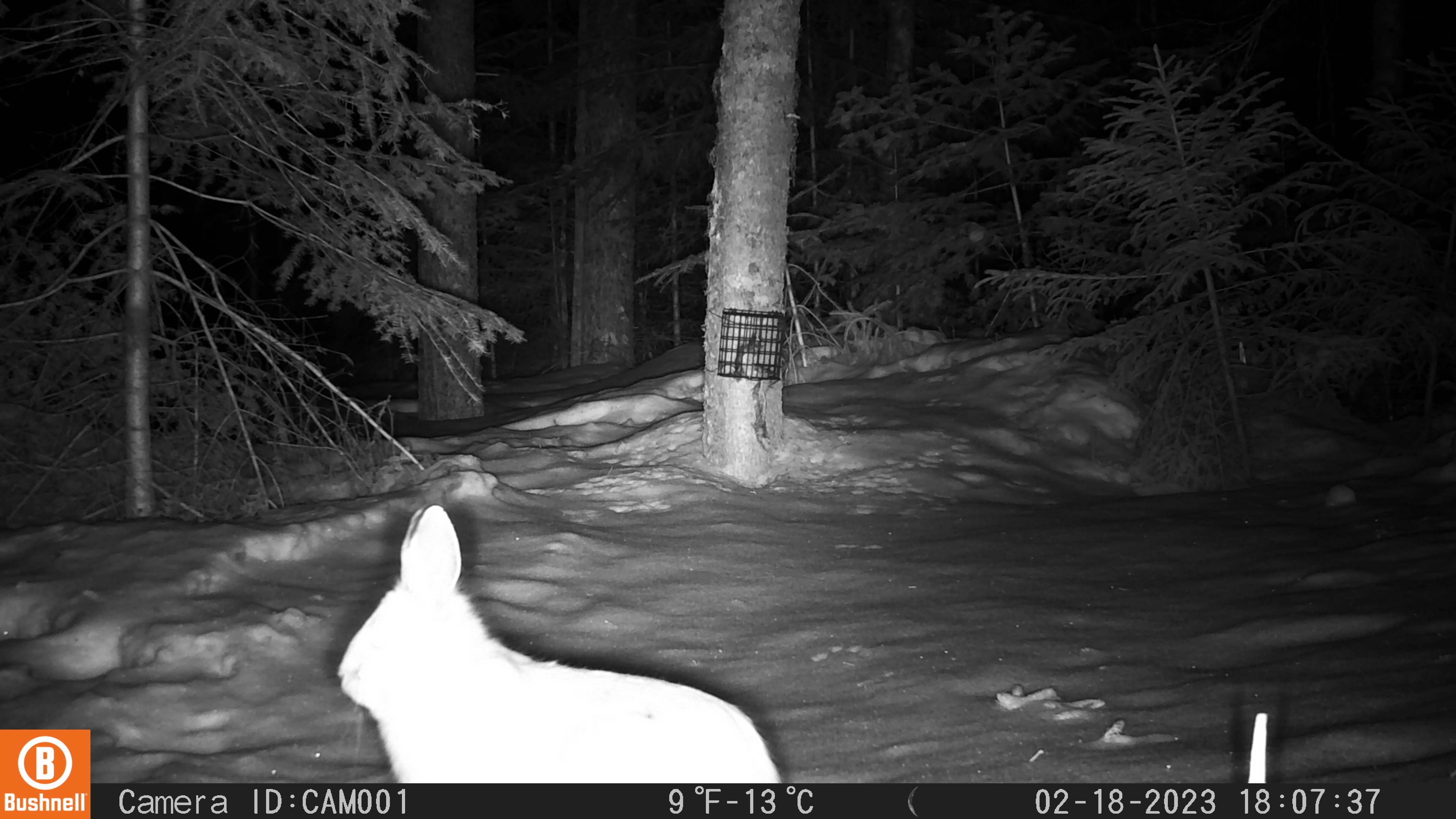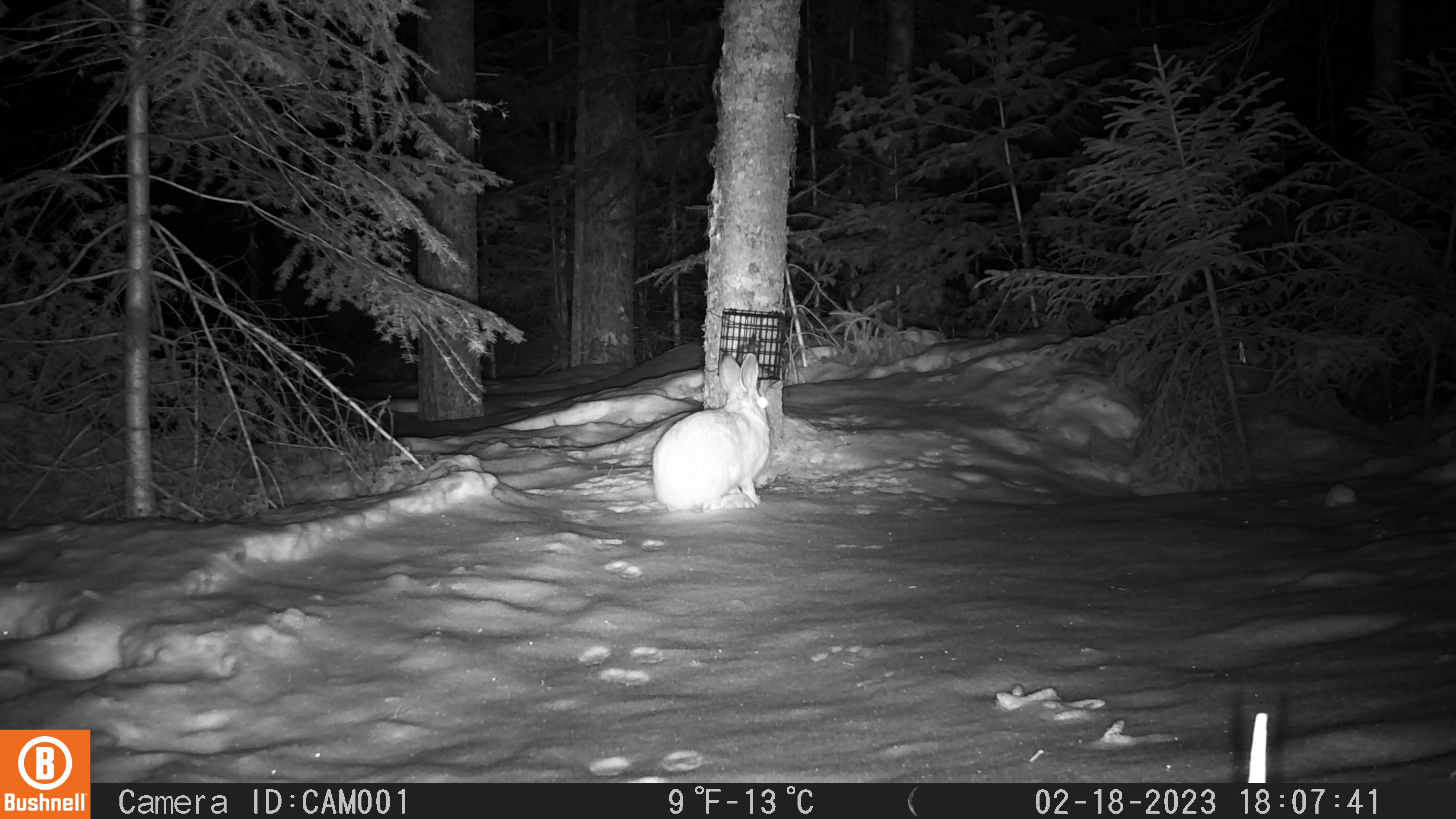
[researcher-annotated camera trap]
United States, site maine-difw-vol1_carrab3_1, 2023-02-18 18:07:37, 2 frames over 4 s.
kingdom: Animalia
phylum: Chordata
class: Mammalia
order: Lagomorpha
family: Leporidae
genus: Lepus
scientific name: Lepus americanus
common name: snowshoe hare